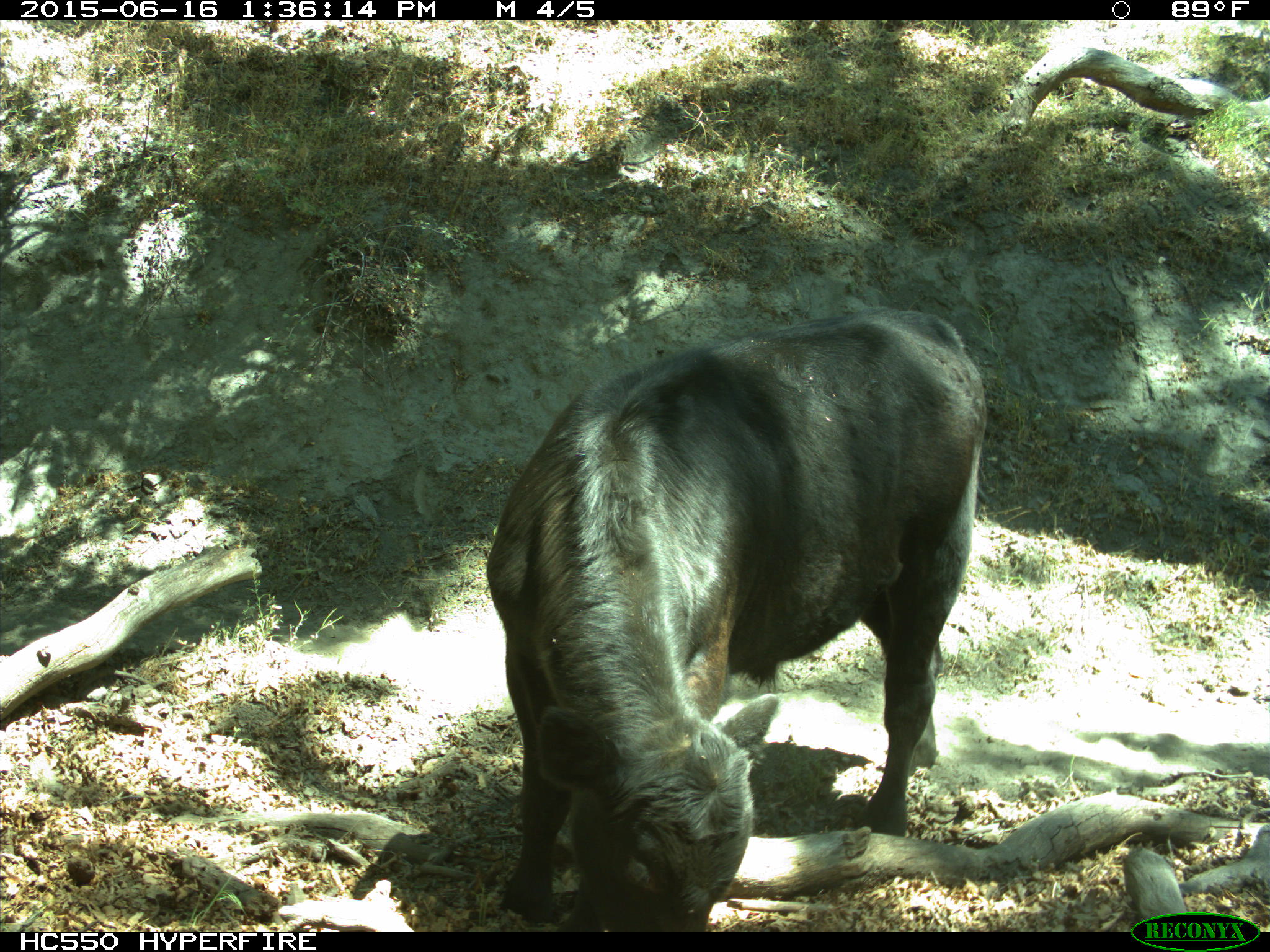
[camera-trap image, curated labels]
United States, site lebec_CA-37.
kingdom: Animalia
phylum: Chordata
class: Mammalia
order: Artiodactyla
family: Bovidae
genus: Bos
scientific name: Bos taurus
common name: domestic cow